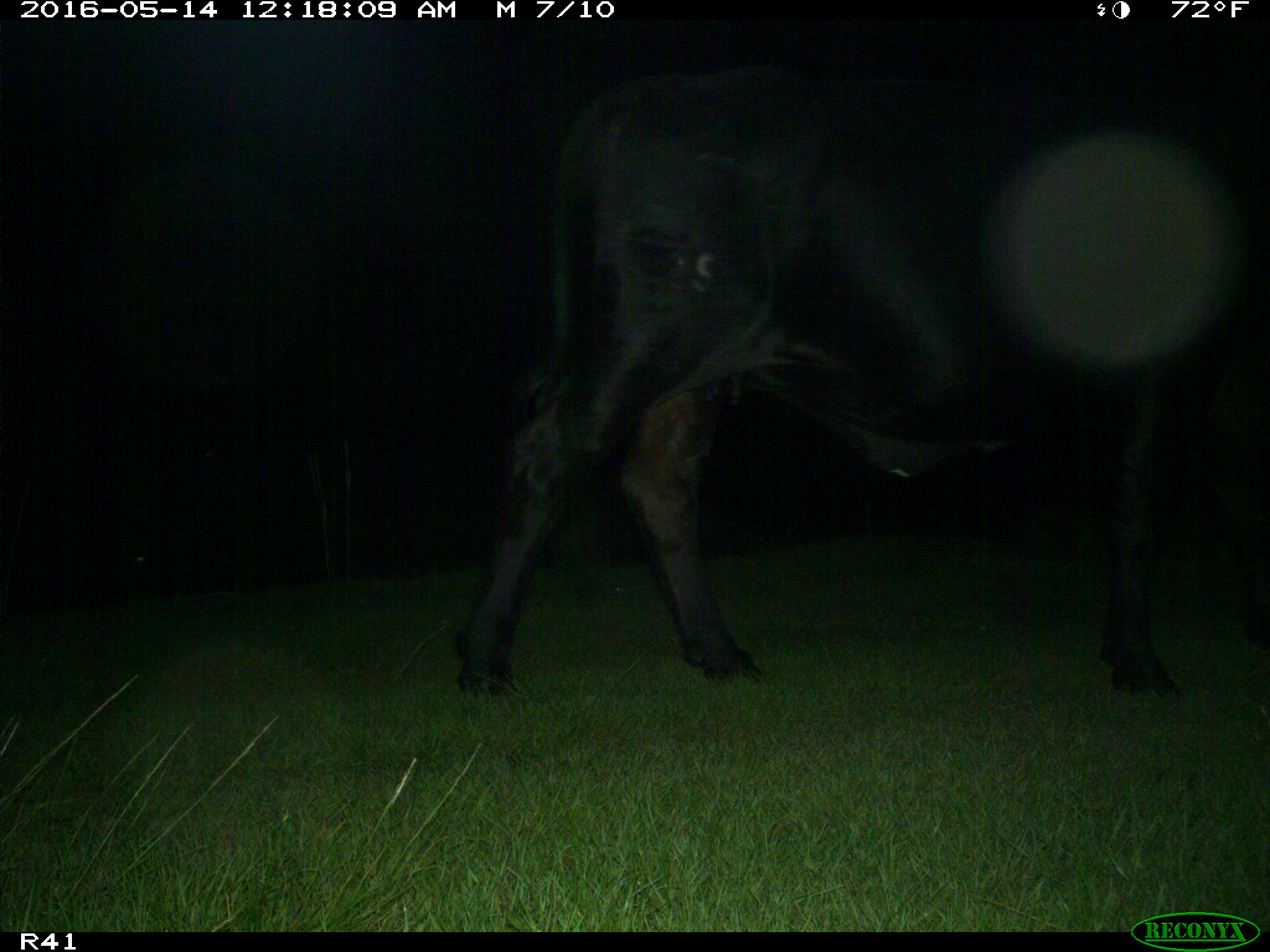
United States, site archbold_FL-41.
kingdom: Animalia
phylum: Chordata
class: Mammalia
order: Artiodactyla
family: Bovidae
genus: Bos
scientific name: Bos taurus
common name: domestic cow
Bos taurus (domestic cow).